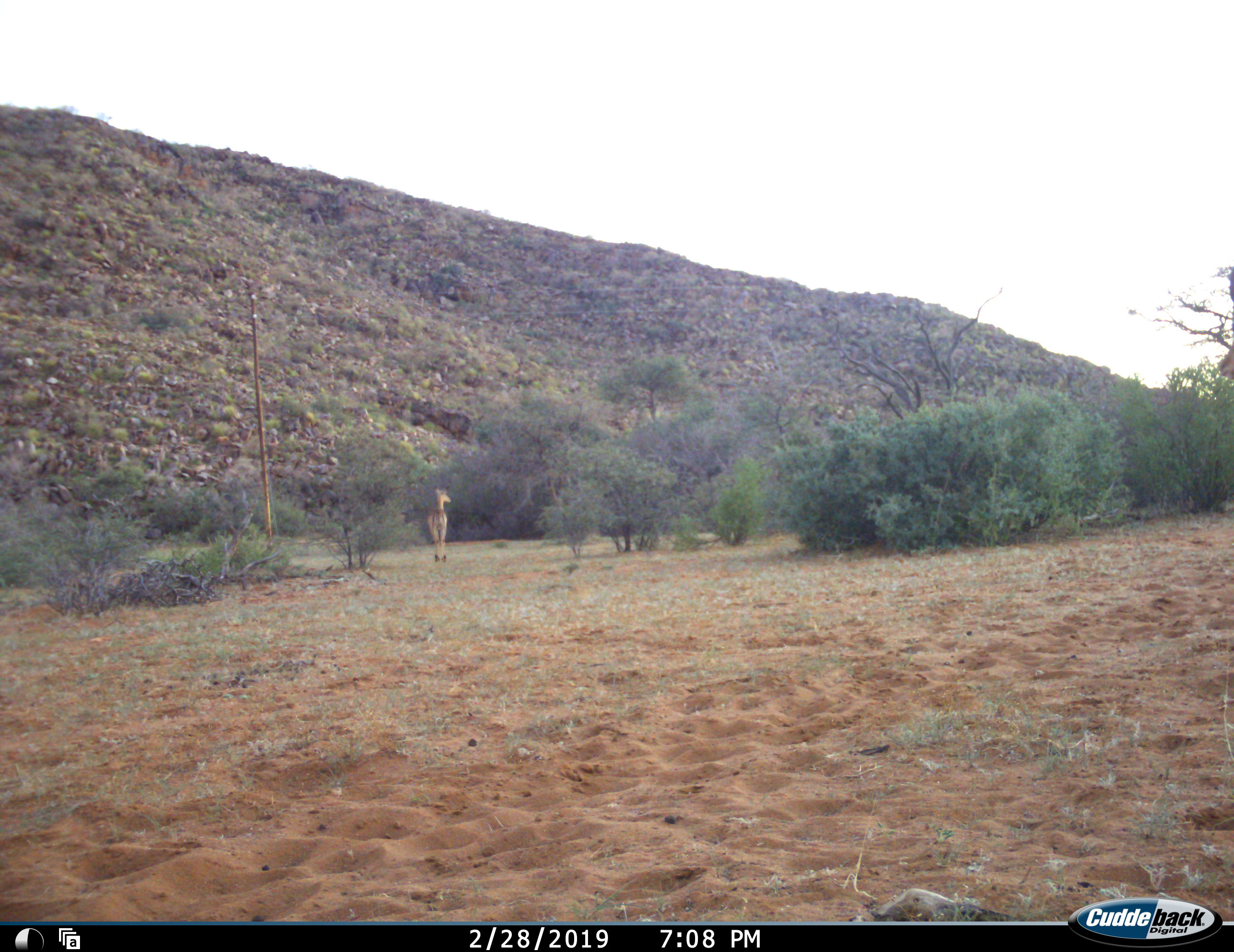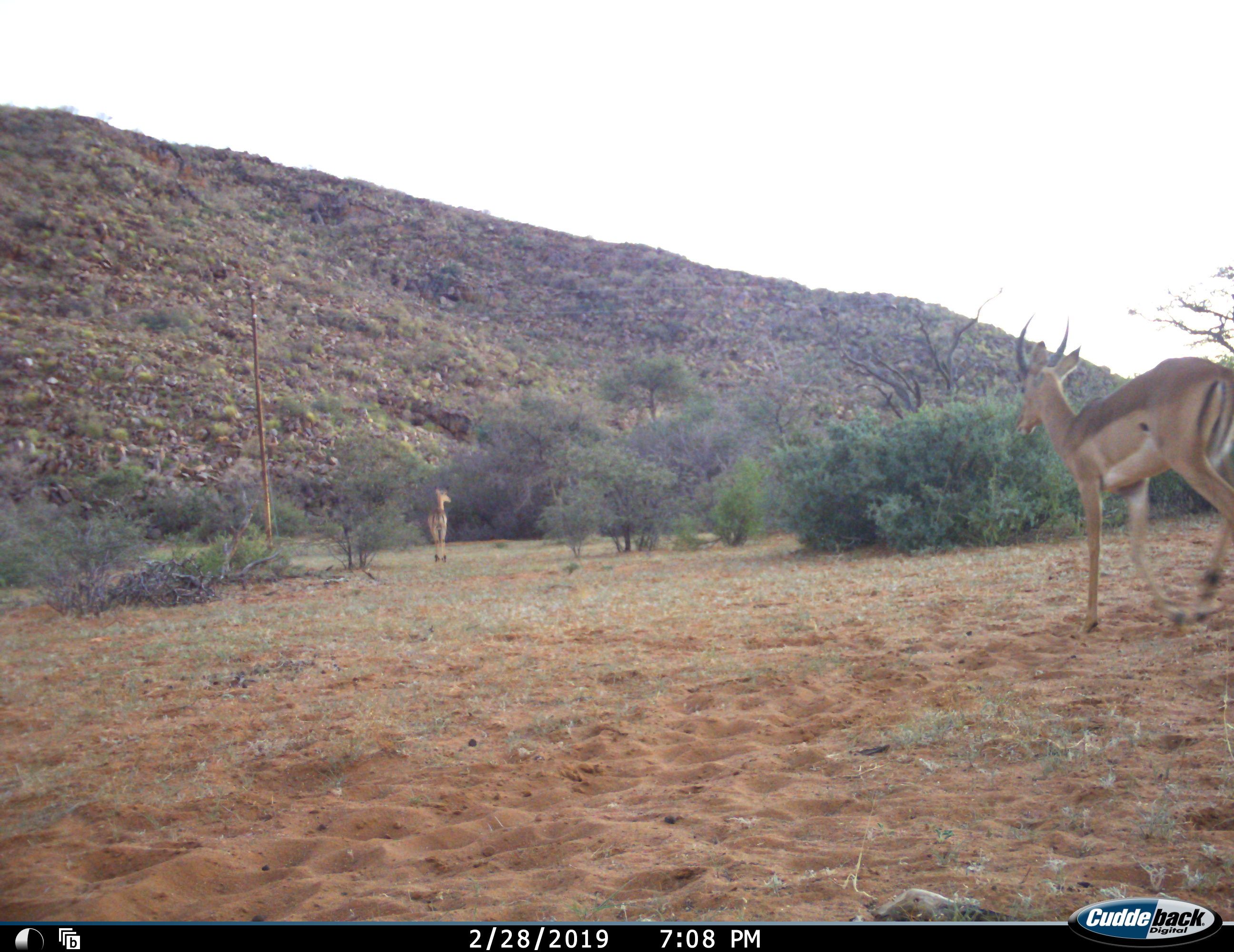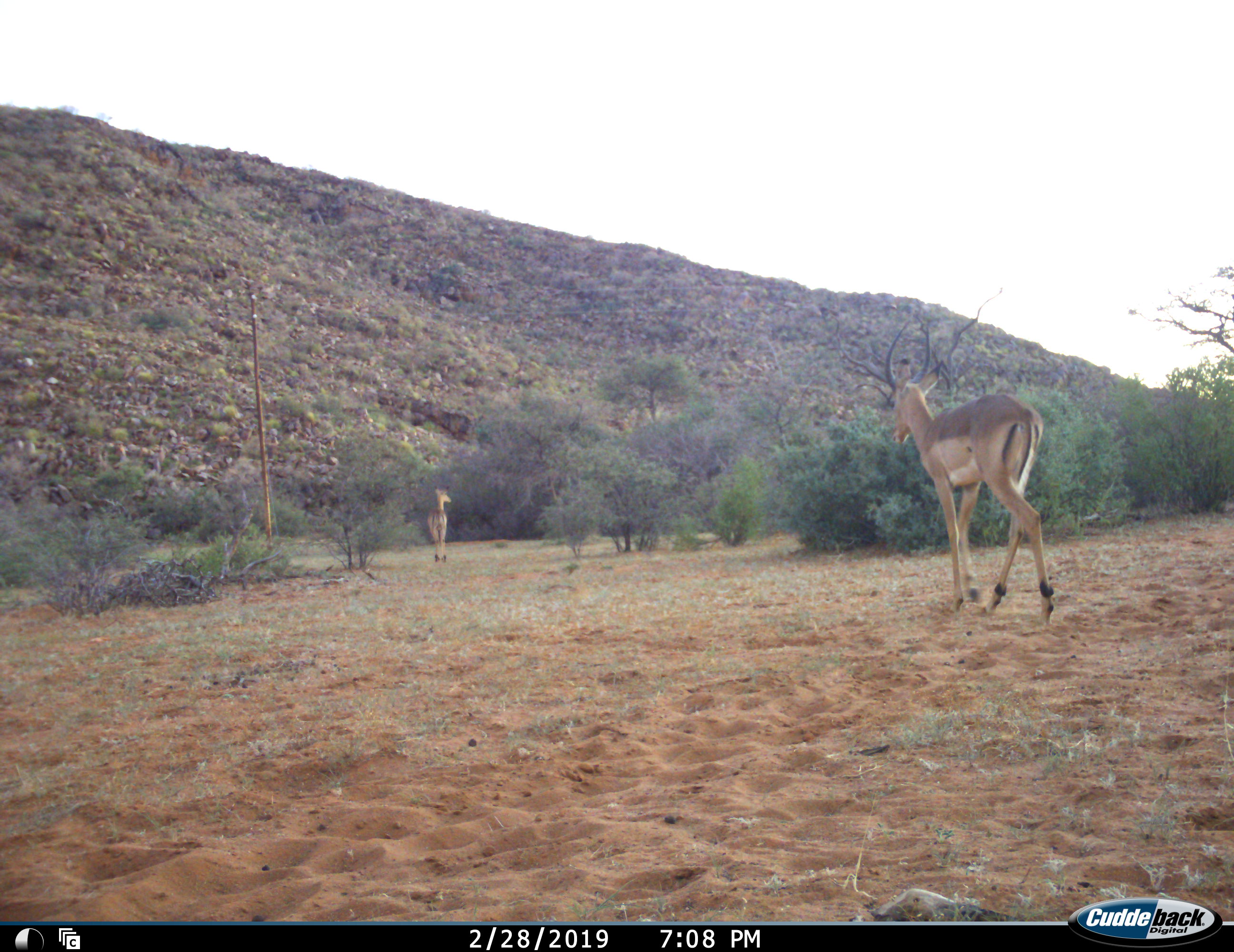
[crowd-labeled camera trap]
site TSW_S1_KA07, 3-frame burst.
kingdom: Animalia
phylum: Chordata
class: Mammalia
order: Artiodactyla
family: Bovidae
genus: Aepyceros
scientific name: Aepyceros melampus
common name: impala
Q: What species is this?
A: Impala (Aepyceros melampus).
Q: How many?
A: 2.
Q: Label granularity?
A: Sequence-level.